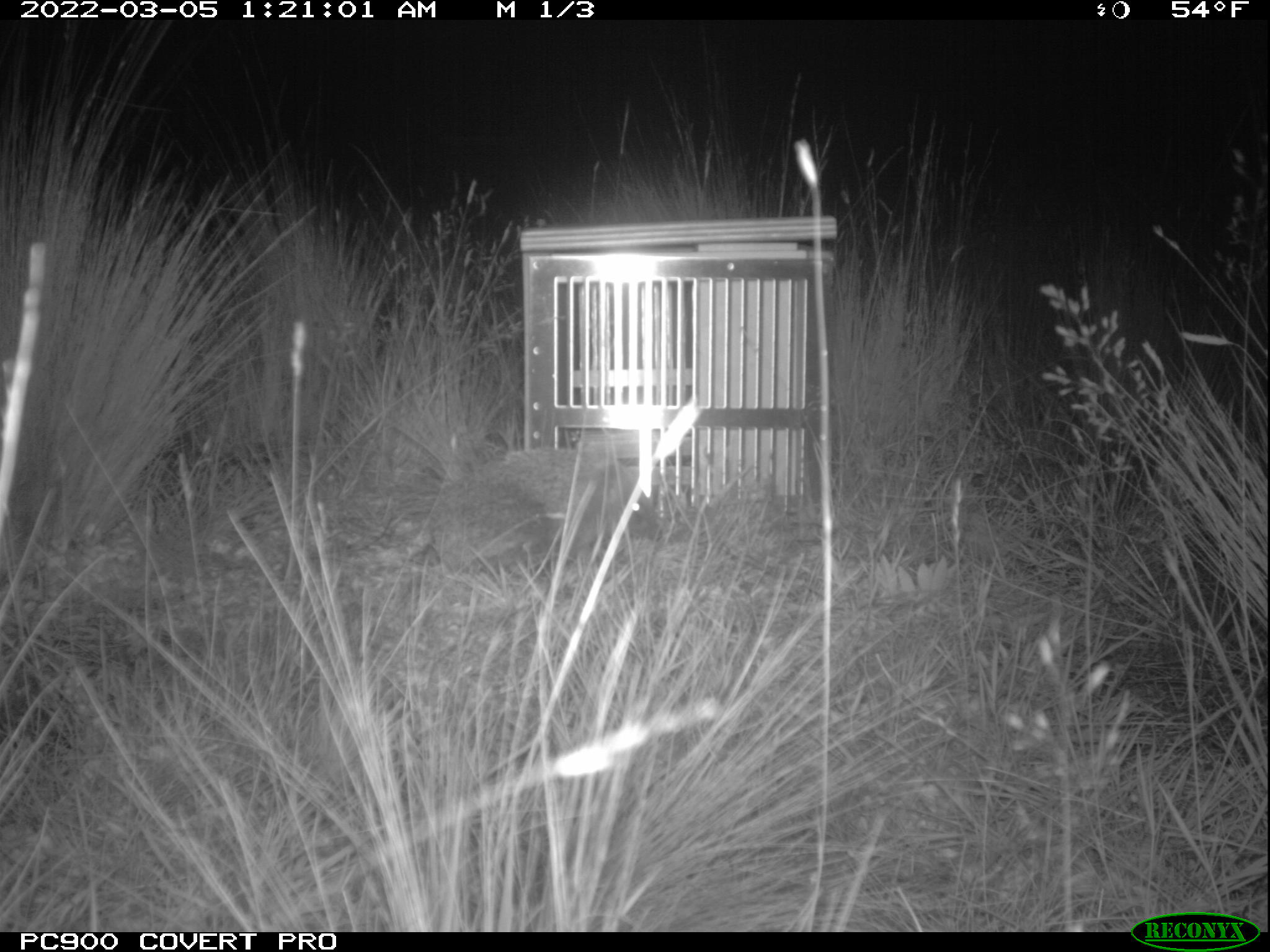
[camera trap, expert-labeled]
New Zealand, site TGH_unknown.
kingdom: Animalia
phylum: Chordata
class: Mammalia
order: Eulipotyphla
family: Erinaceidae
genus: Erinaceus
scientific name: Erinaceus europaeus europaeus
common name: european hedgehog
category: hedgehog